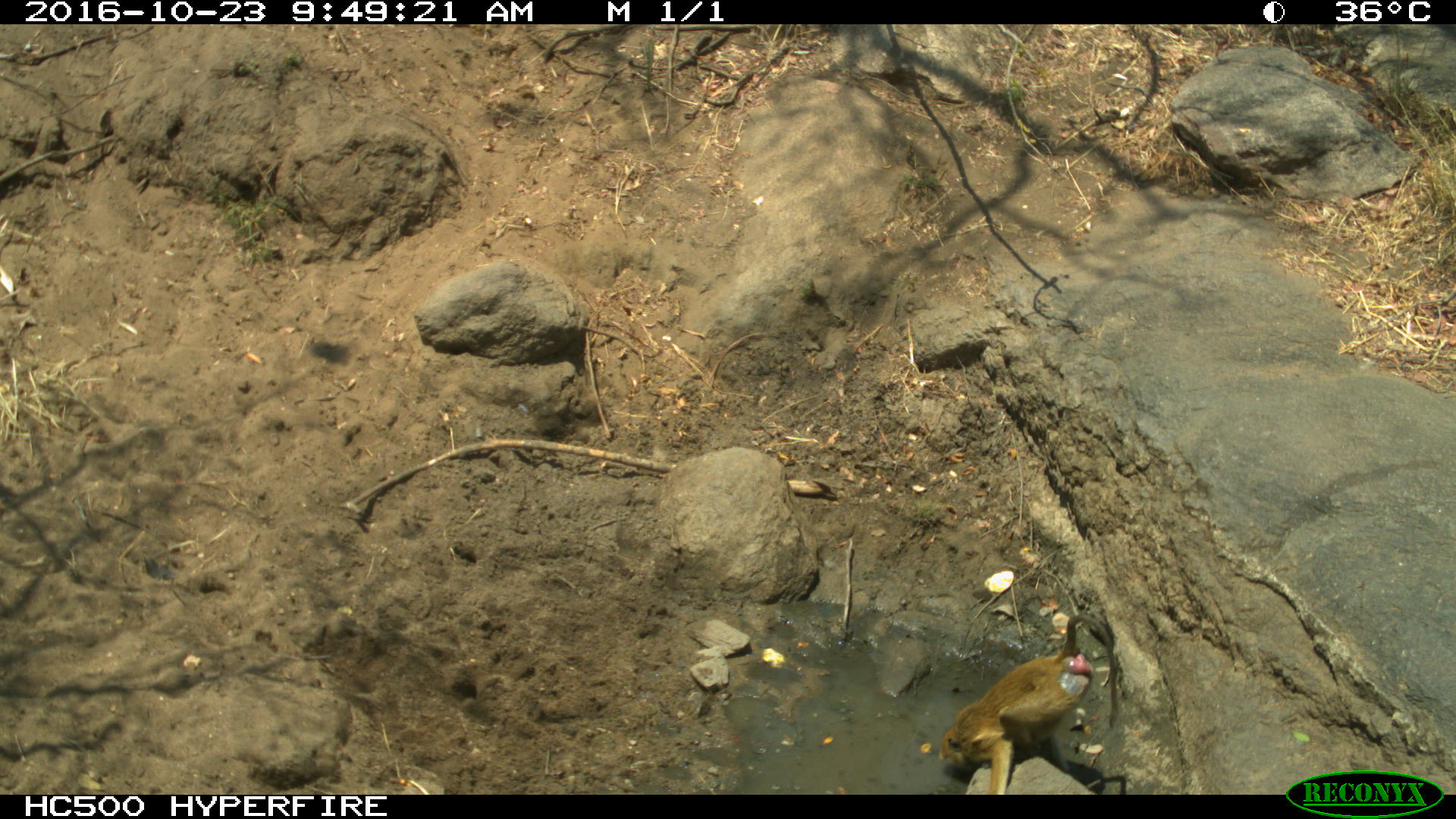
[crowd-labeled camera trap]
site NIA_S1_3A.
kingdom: Animalia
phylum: Chordata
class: Mammalia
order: Primates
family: Cercopithecidae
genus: Papio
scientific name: Papio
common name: baboon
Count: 1.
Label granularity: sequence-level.